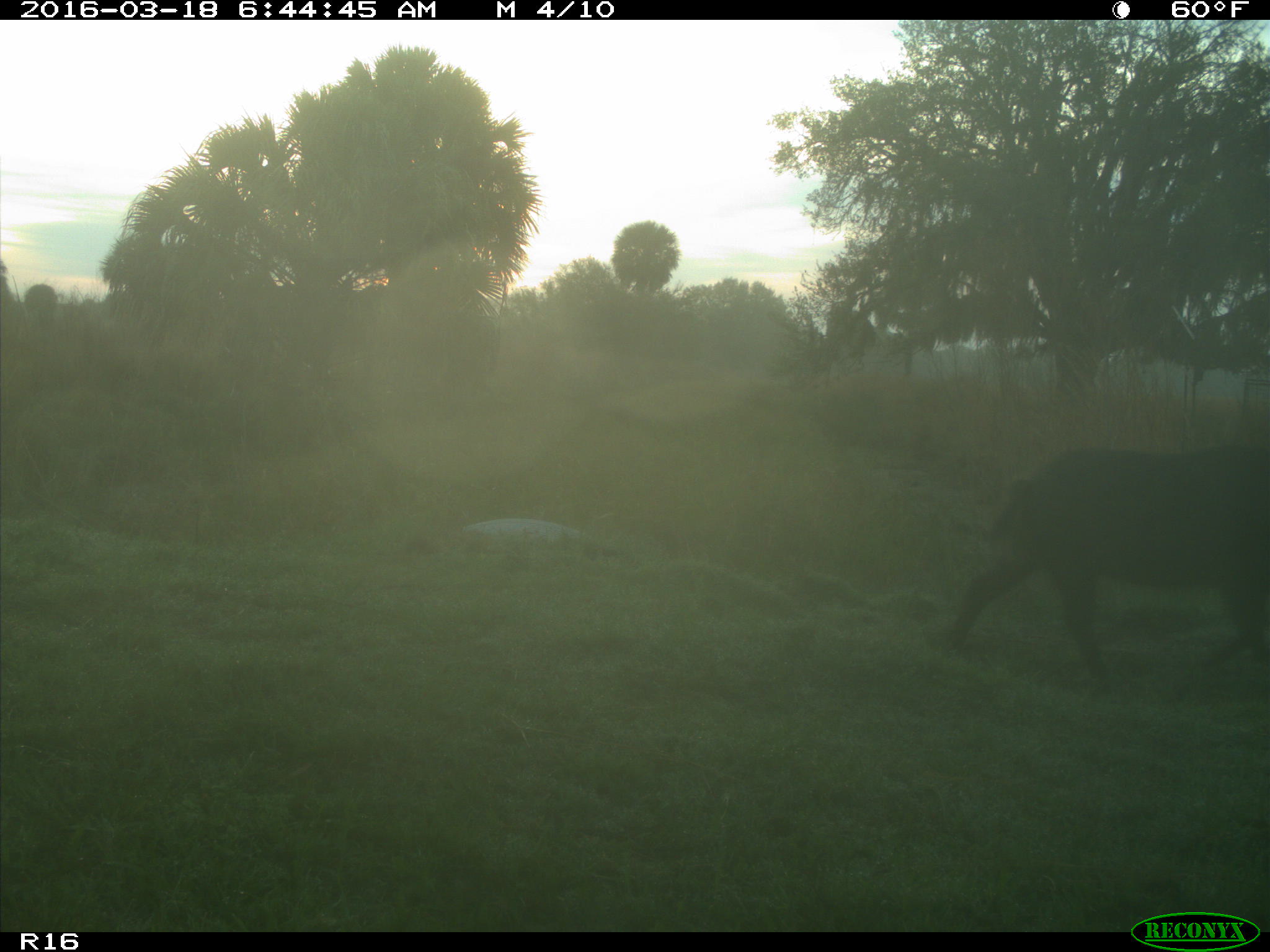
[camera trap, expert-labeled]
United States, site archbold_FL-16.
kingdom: Animalia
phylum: Chordata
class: Mammalia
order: Artiodactyla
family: Suidae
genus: Sus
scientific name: Sus scrofa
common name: wild boar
Sus scrofa (wild boar).